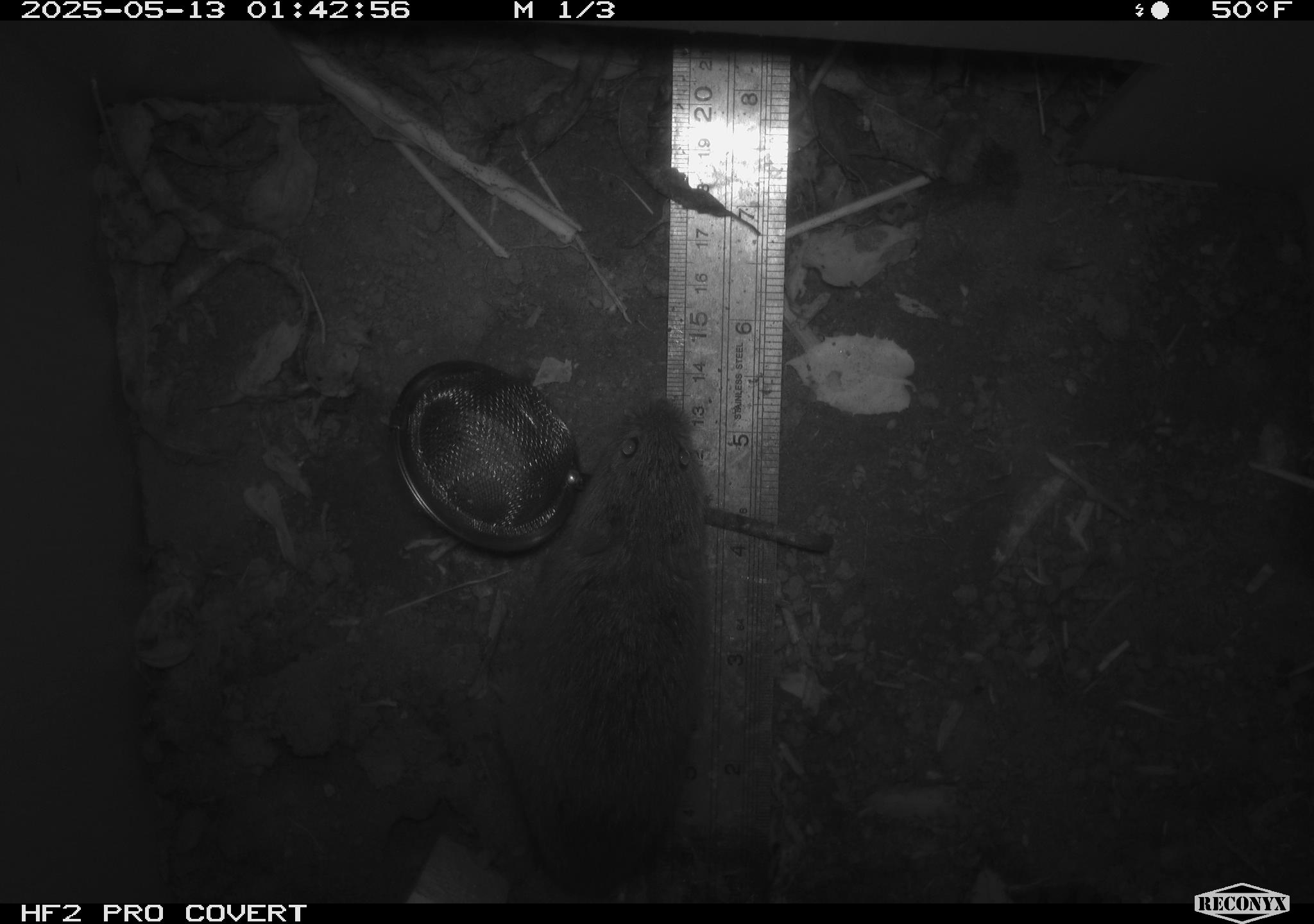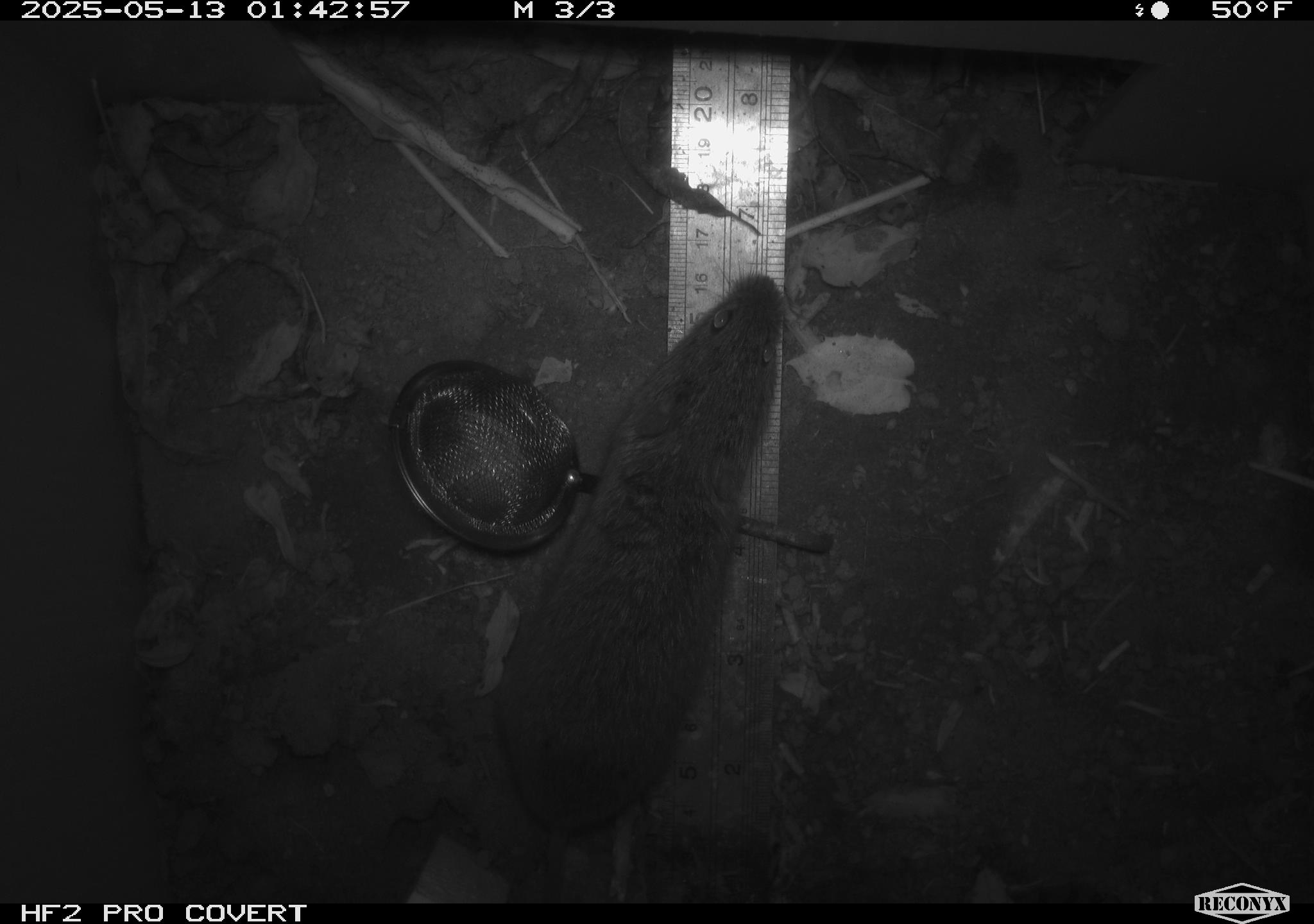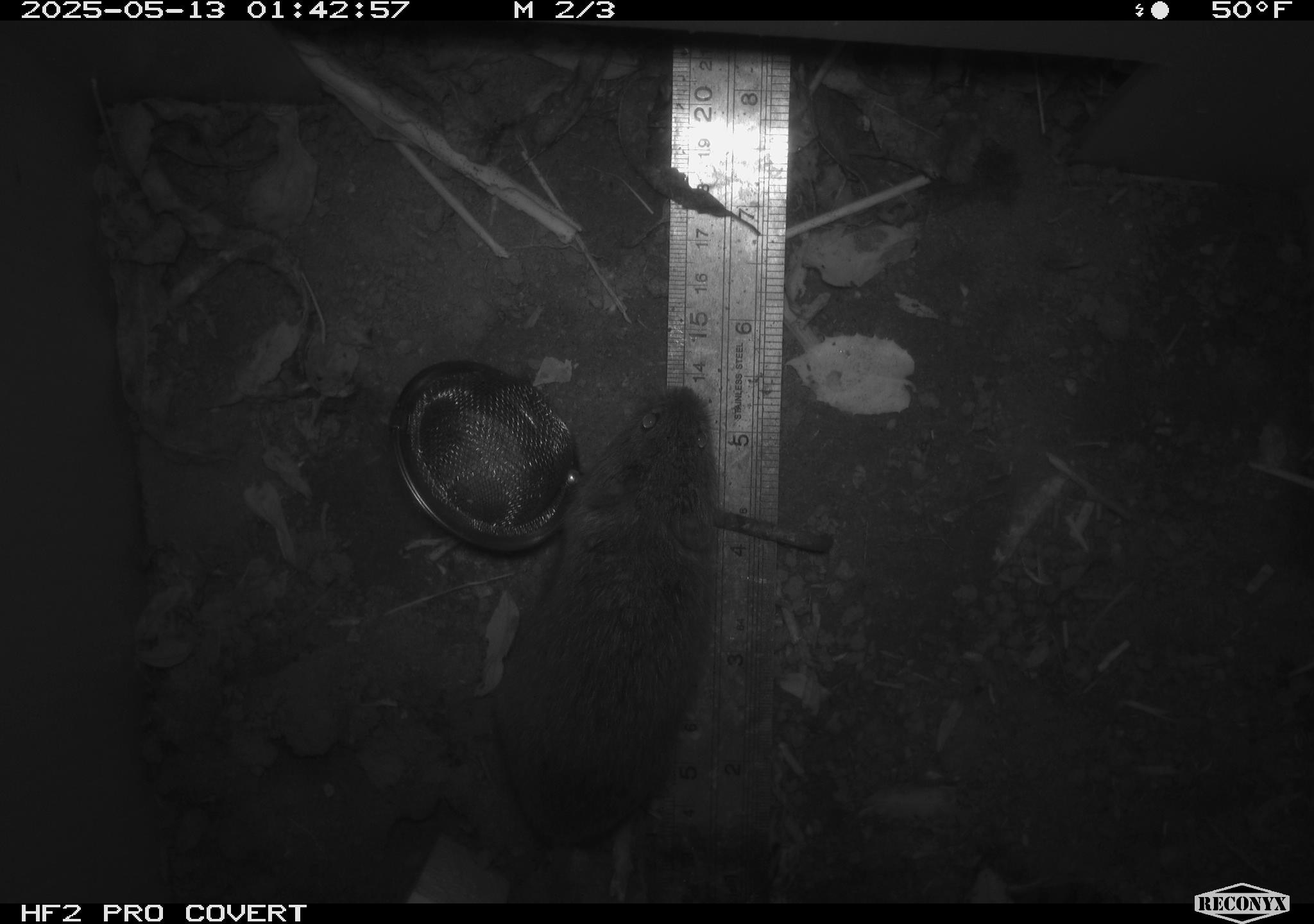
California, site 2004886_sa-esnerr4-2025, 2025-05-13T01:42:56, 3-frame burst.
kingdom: Animalia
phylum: Chordata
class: Mammalia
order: Rodentia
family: Cricetidae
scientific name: Arvicolinae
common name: voles, lemmings, and muskrats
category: arvicolinae subfamily